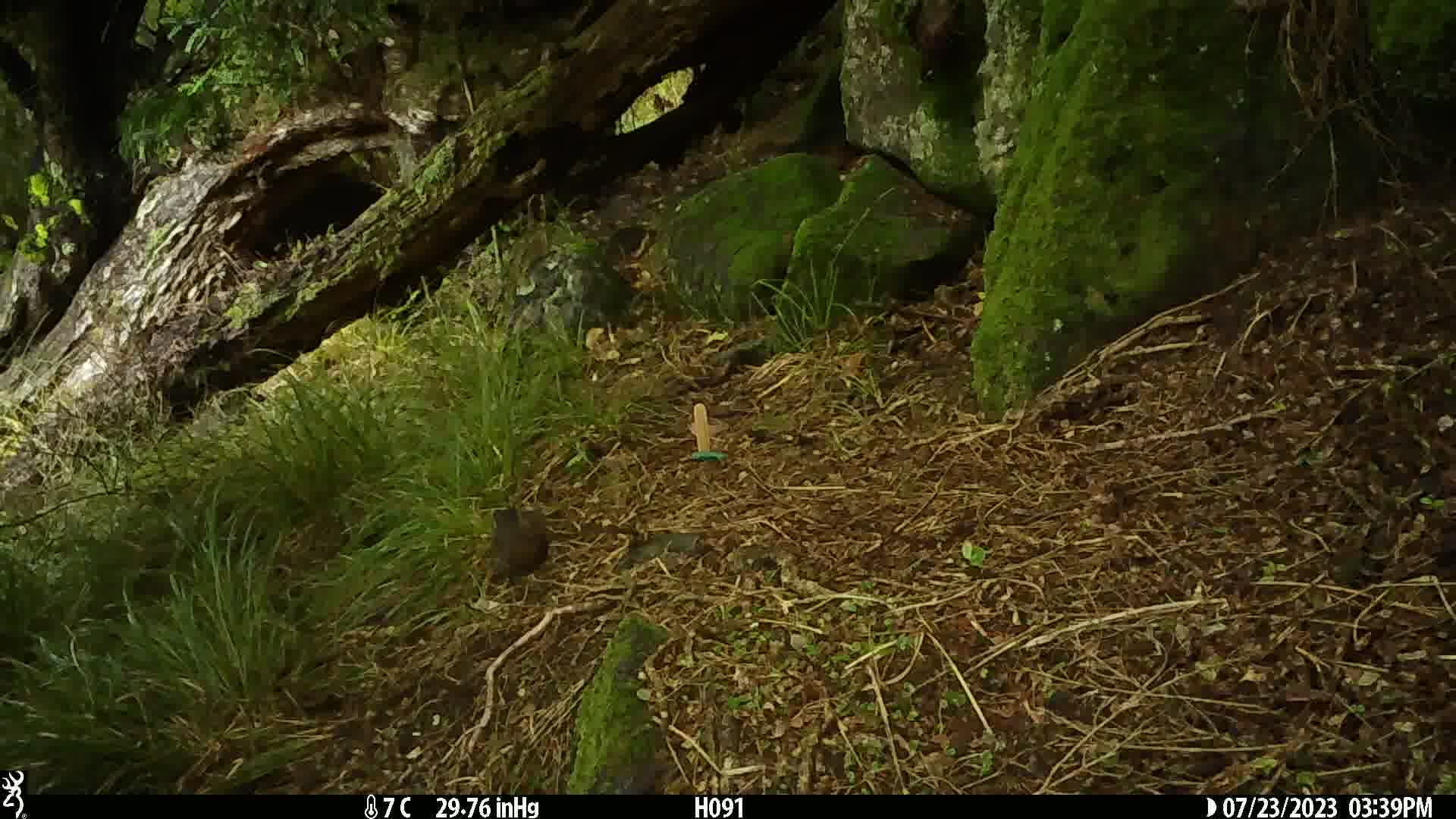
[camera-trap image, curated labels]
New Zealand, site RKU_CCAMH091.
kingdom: Animalia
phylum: Chordata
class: Aves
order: Passeriformes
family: Turdidae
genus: Turdus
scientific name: Turdus merula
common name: eurasian blackbird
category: blackbird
Blackbird (eurasian blackbird) (Turdus merula).